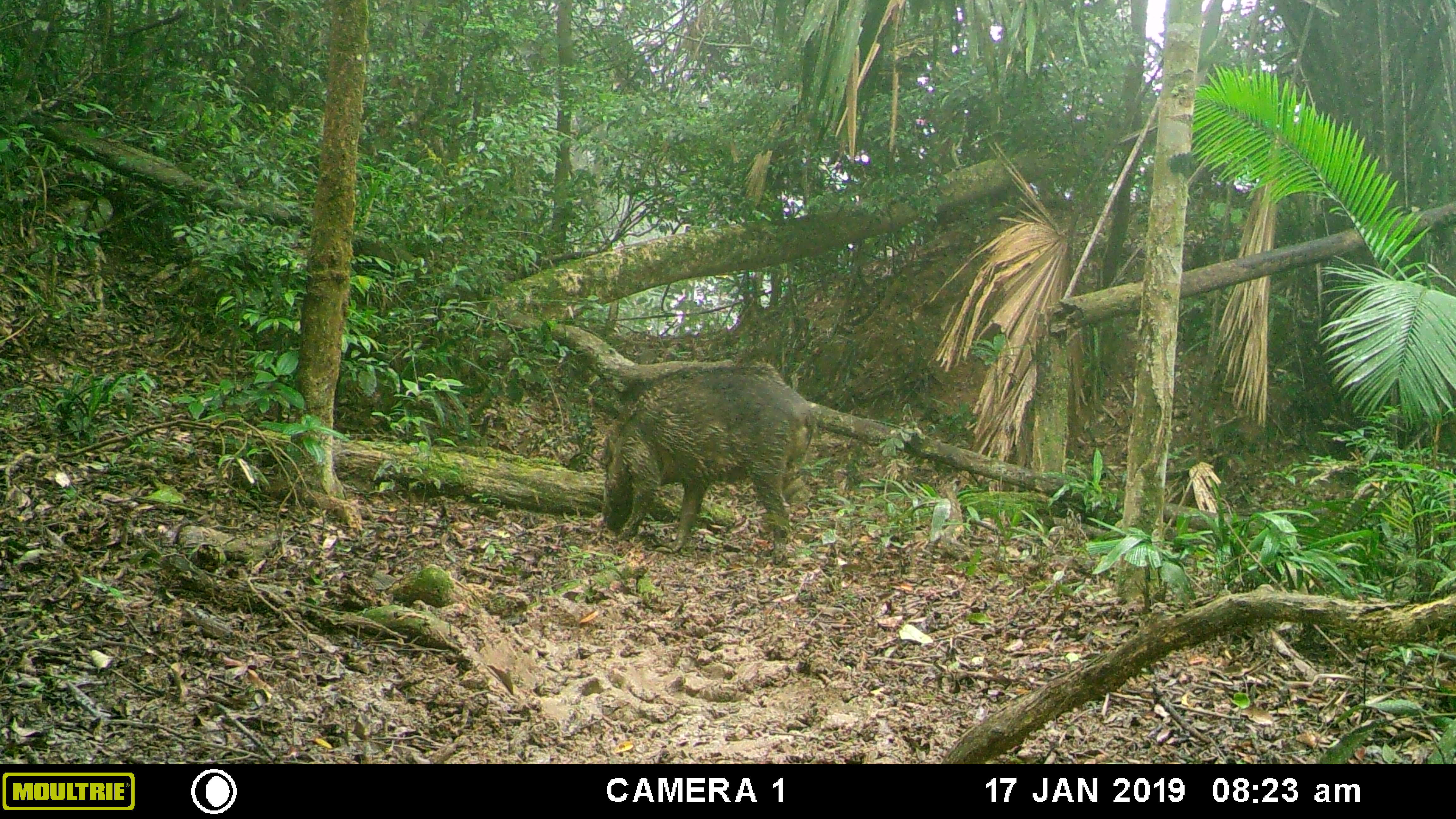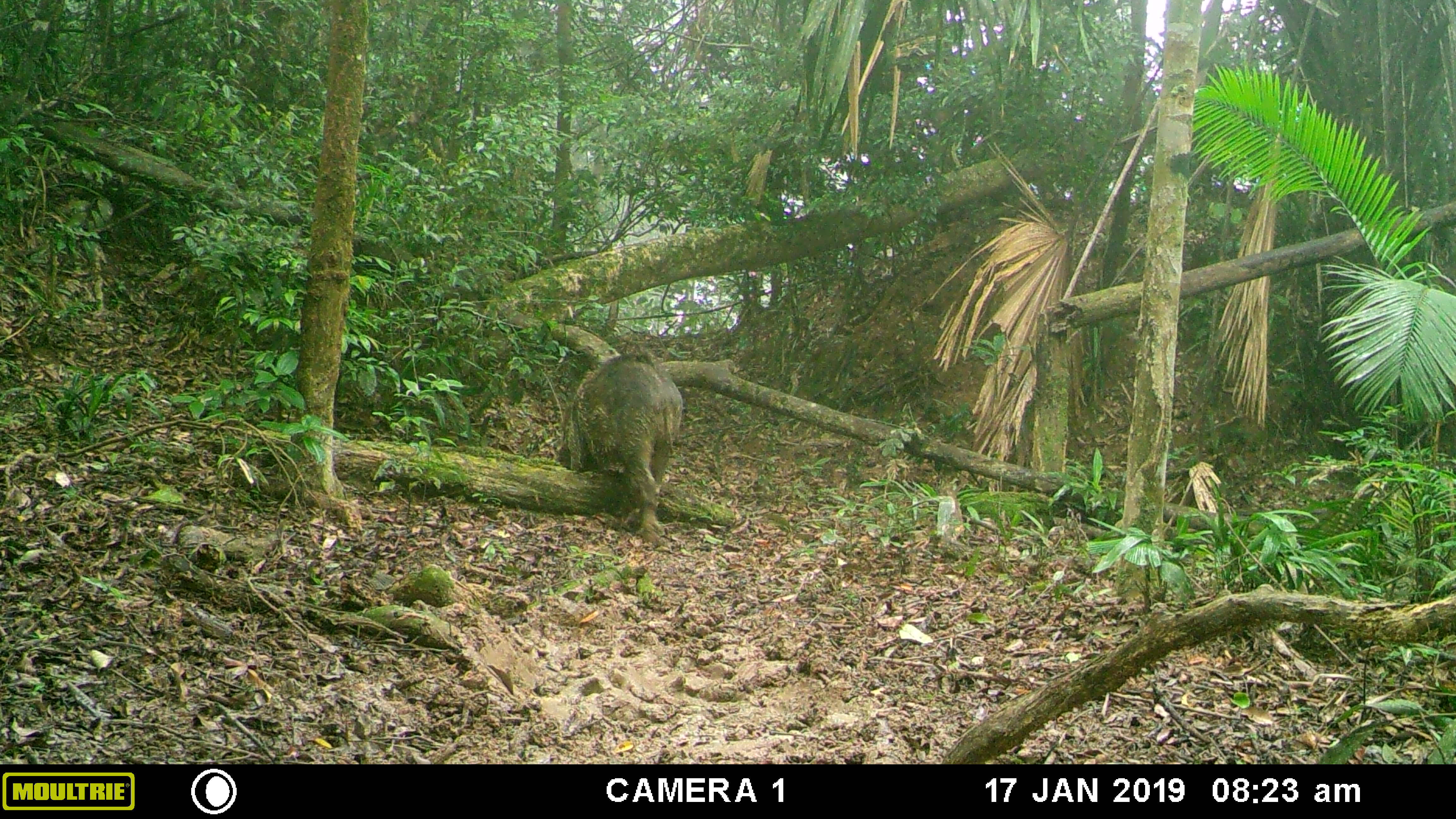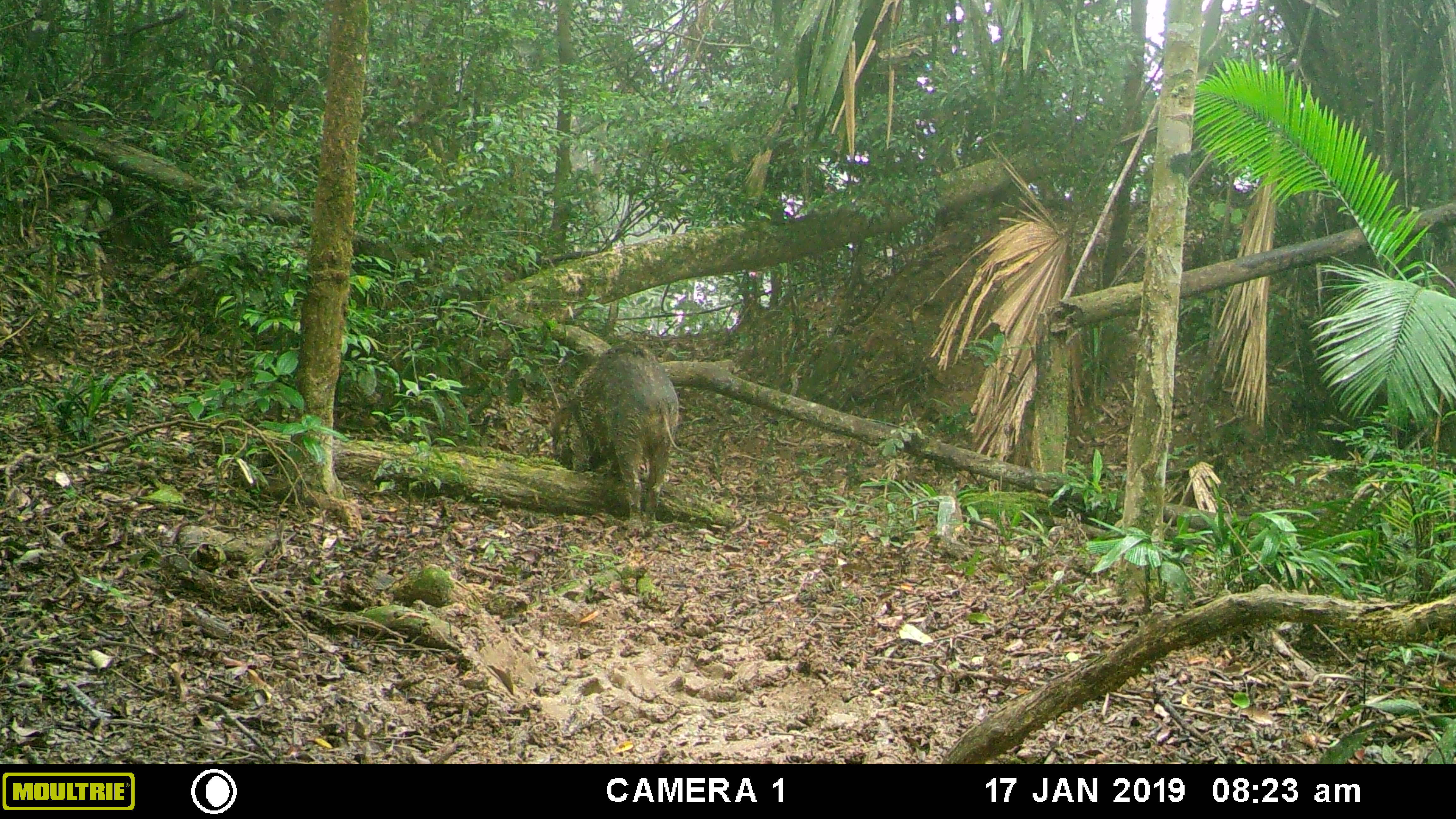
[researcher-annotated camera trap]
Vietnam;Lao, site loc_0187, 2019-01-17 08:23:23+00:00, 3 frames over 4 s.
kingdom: Animalia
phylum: Chordata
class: Mammalia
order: Artiodactyla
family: Suidae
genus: Sus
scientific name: Sus scrofa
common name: eurasian wild pig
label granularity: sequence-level